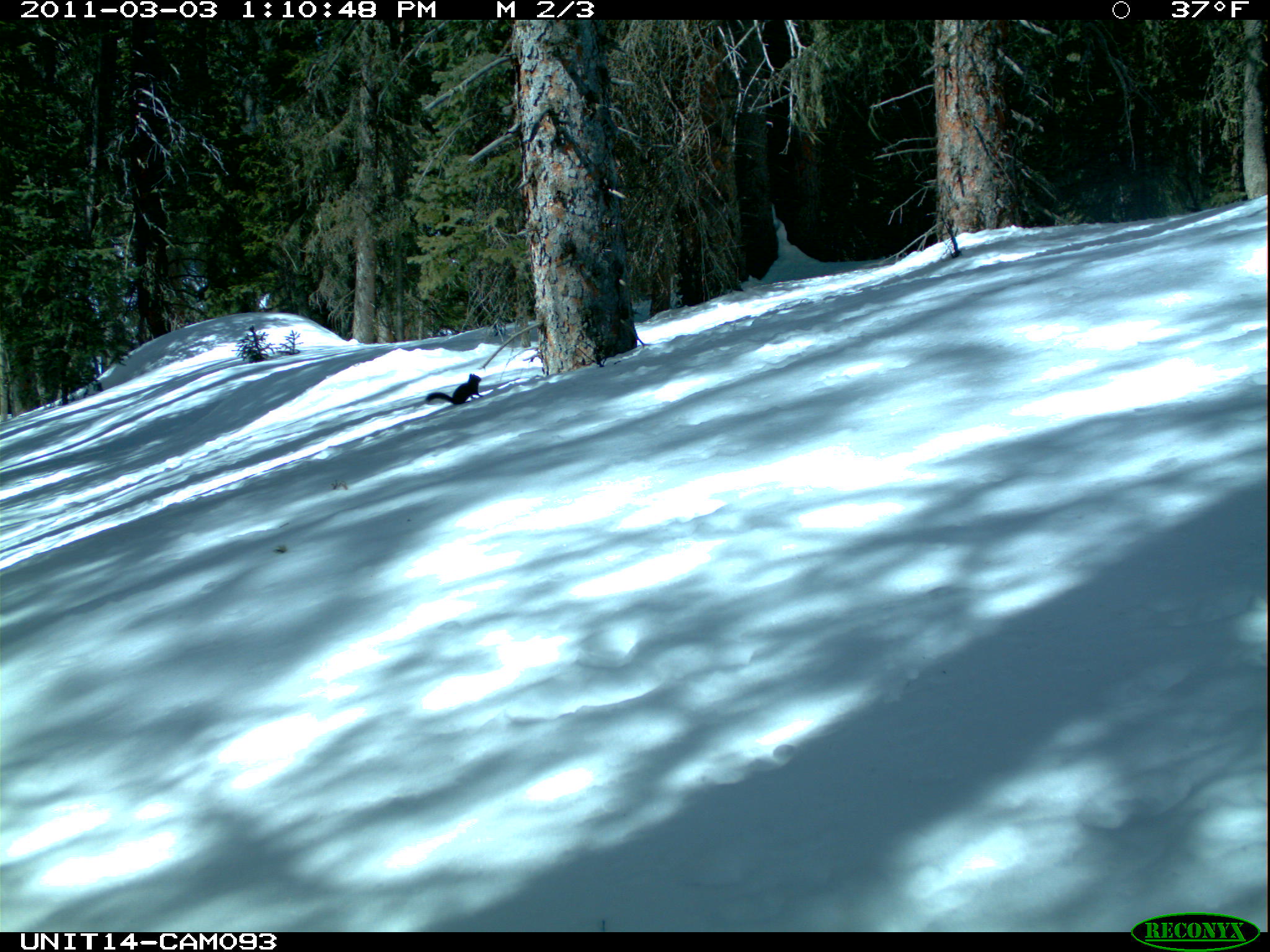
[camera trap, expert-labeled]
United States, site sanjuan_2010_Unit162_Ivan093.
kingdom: Animalia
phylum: Chordata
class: Mammalia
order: Rodentia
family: Sciuridae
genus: Tamiasciurus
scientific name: Tamiasciurus hudsonicus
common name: american red squirrel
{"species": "Tamiasciurus hudsonicus (american red squirrel)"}